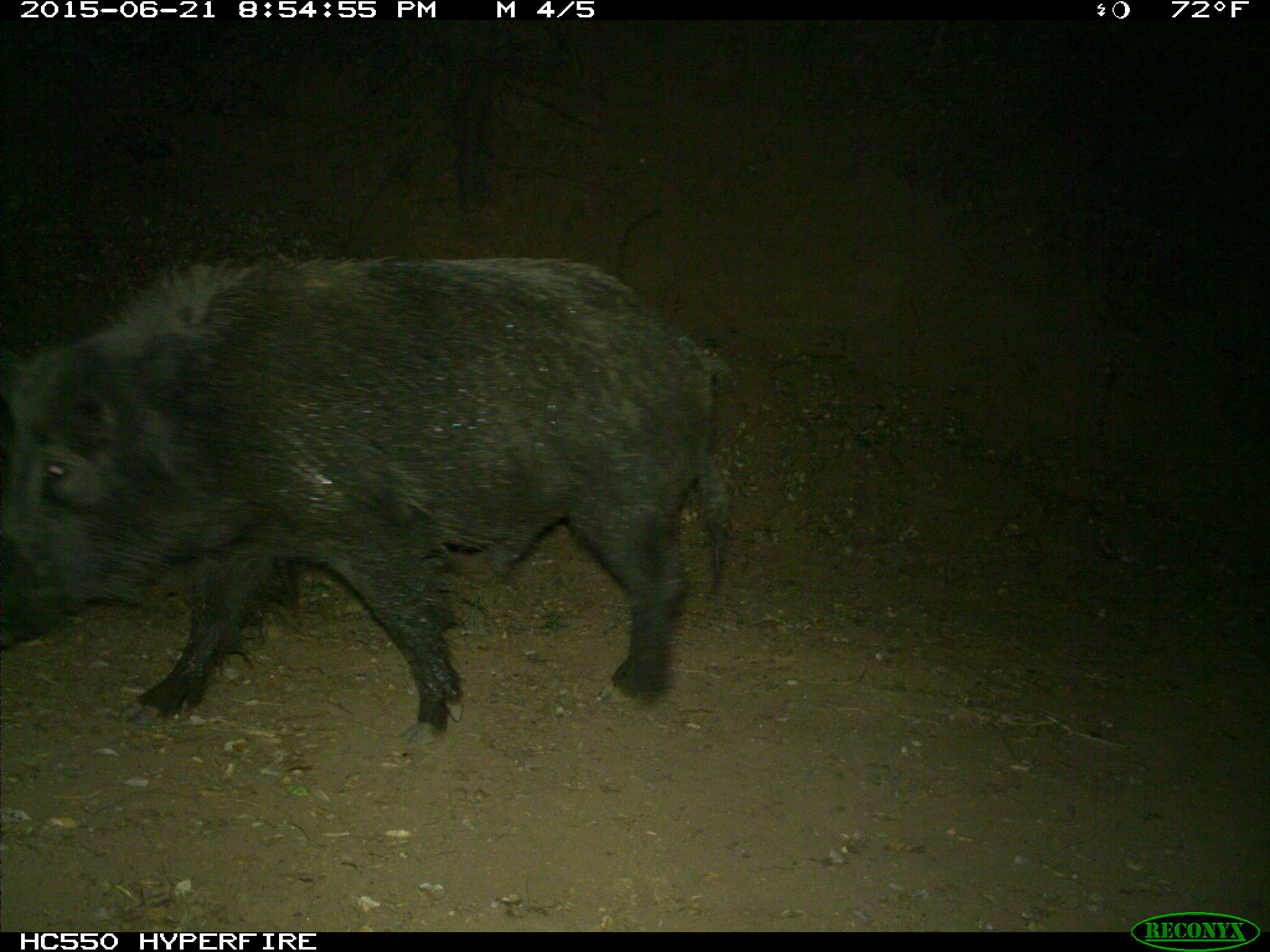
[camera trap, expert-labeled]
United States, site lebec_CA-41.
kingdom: Animalia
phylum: Chordata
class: Mammalia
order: Artiodactyla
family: Suidae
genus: Sus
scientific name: Sus scrofa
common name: wild boar